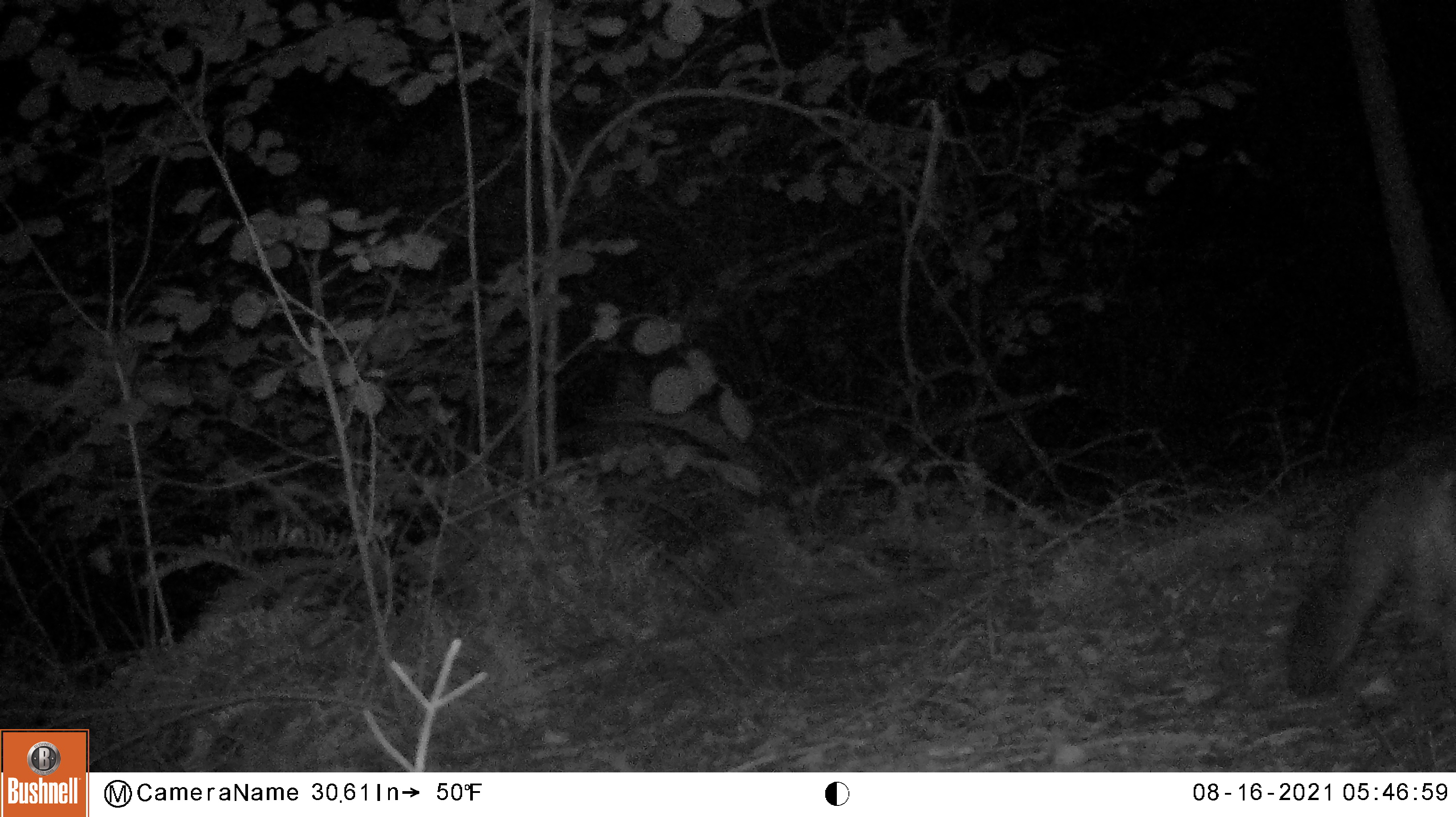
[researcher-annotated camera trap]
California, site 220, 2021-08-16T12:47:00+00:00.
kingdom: Animalia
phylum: Chordata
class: Mammalia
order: Carnivora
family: Canidae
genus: Urocyon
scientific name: Urocyon cinereoargenteus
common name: gray fox